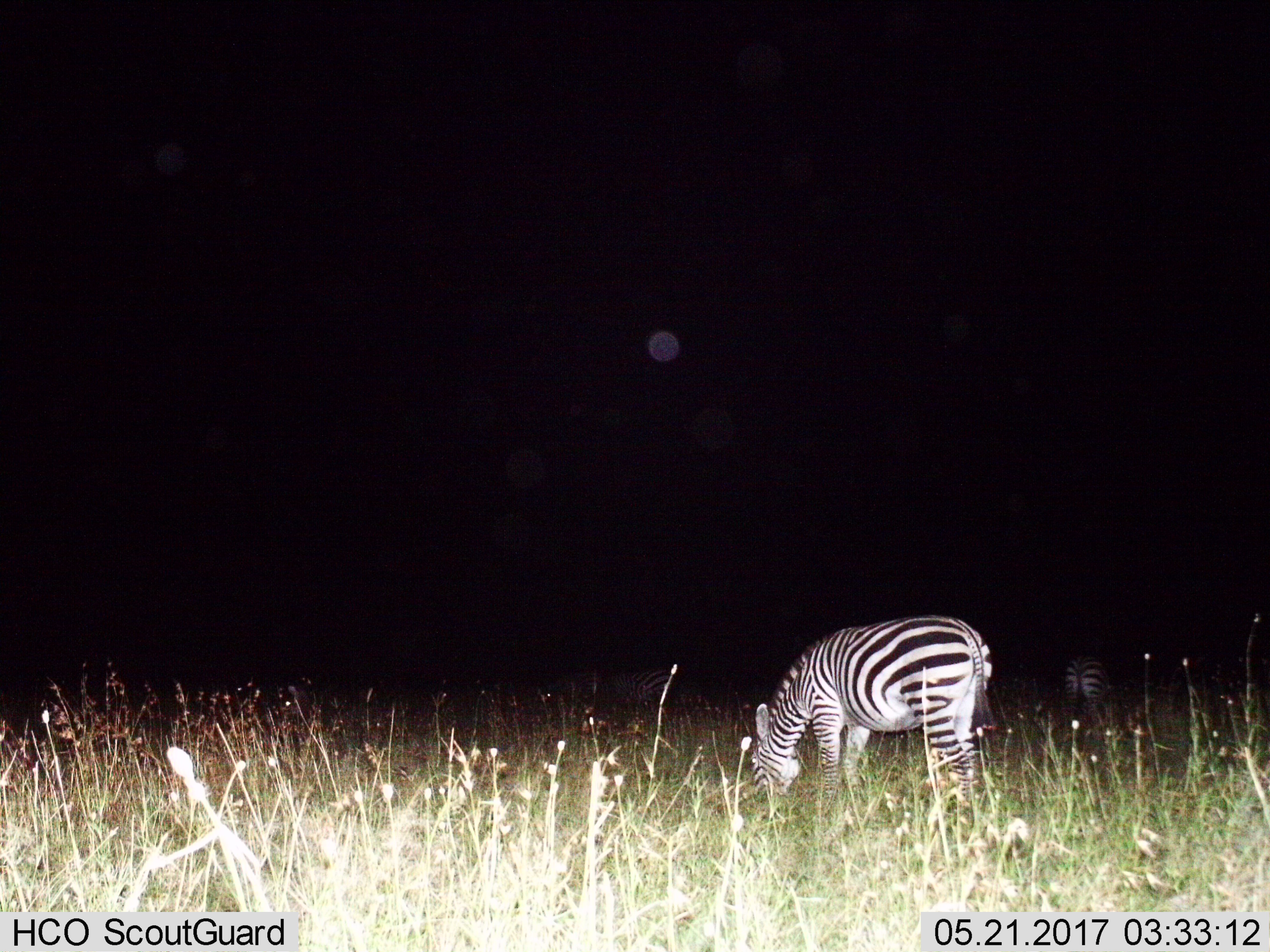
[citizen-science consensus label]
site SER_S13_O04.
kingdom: Animalia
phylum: Chordata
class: Mammalia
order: Perissodactyla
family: Equidae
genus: Equus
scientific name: Equus quagga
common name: plains zebra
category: zebraplains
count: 2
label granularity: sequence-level